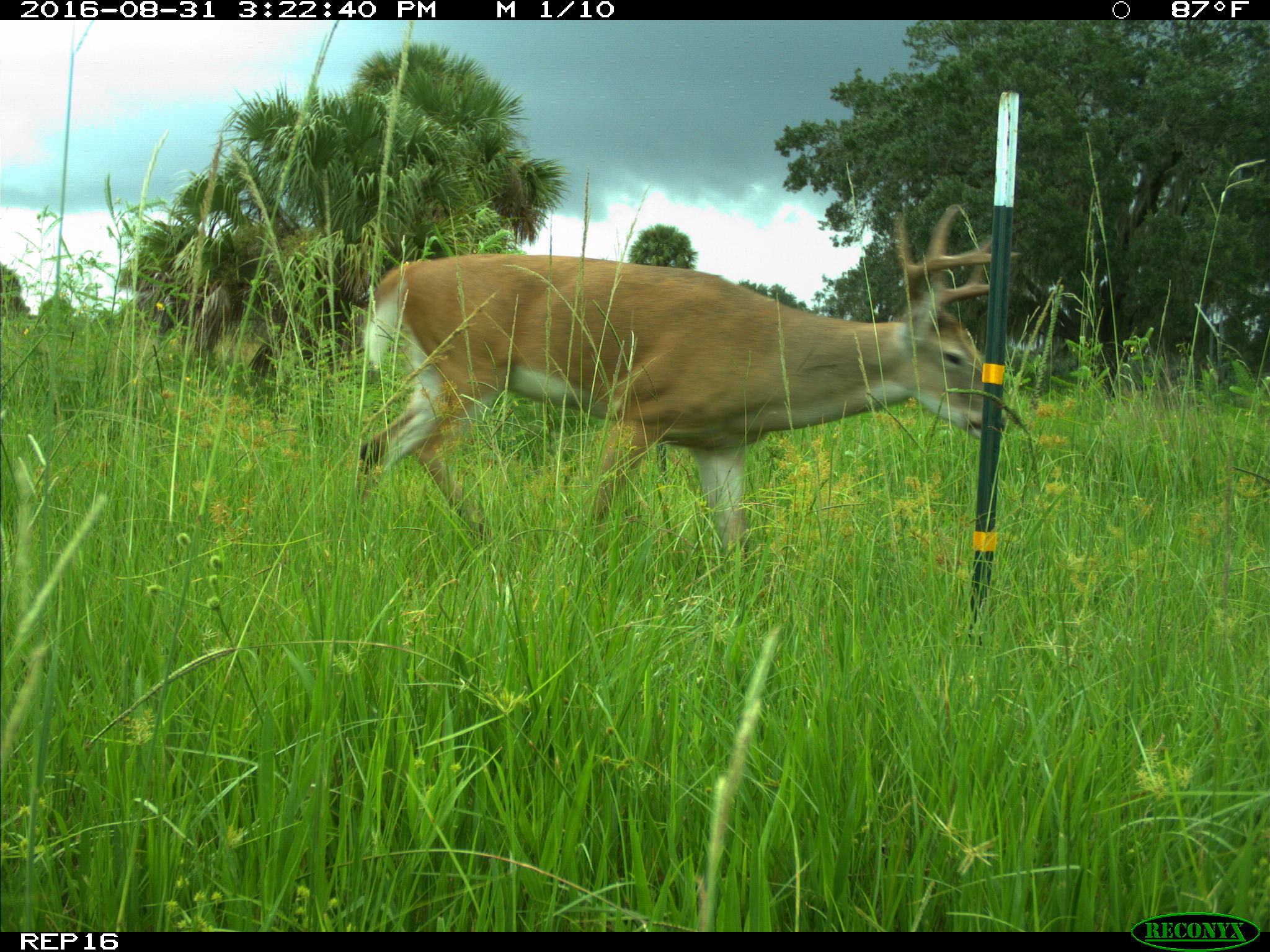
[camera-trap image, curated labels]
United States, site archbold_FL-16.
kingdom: Animalia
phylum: Chordata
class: Mammalia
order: Artiodactyla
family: Cervidae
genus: Odocoileus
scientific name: Odocoileus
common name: deer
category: unidentified deer